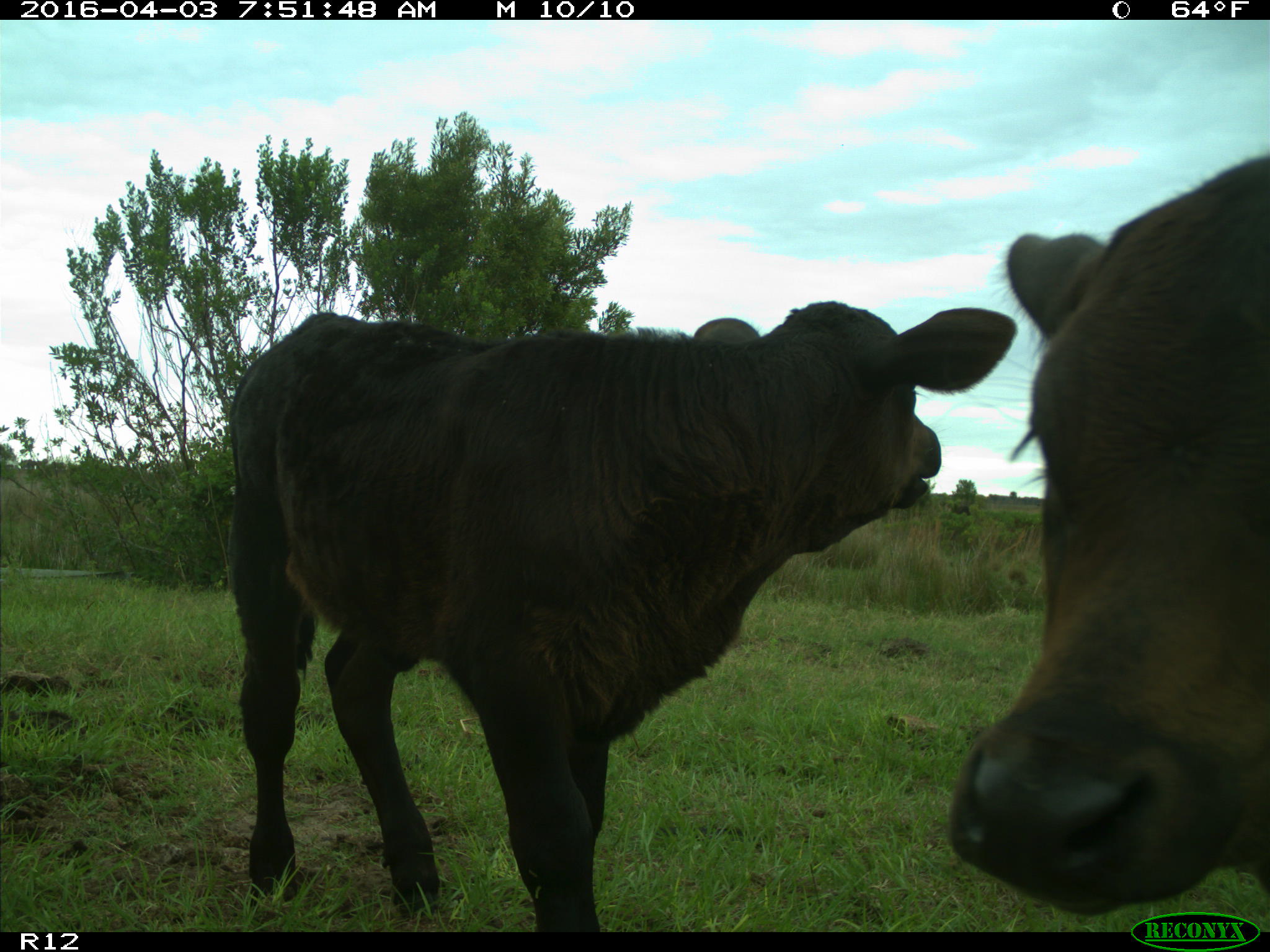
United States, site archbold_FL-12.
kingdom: Animalia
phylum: Chordata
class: Mammalia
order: Artiodactyla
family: Bovidae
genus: Bos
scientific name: Bos taurus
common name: domestic cow